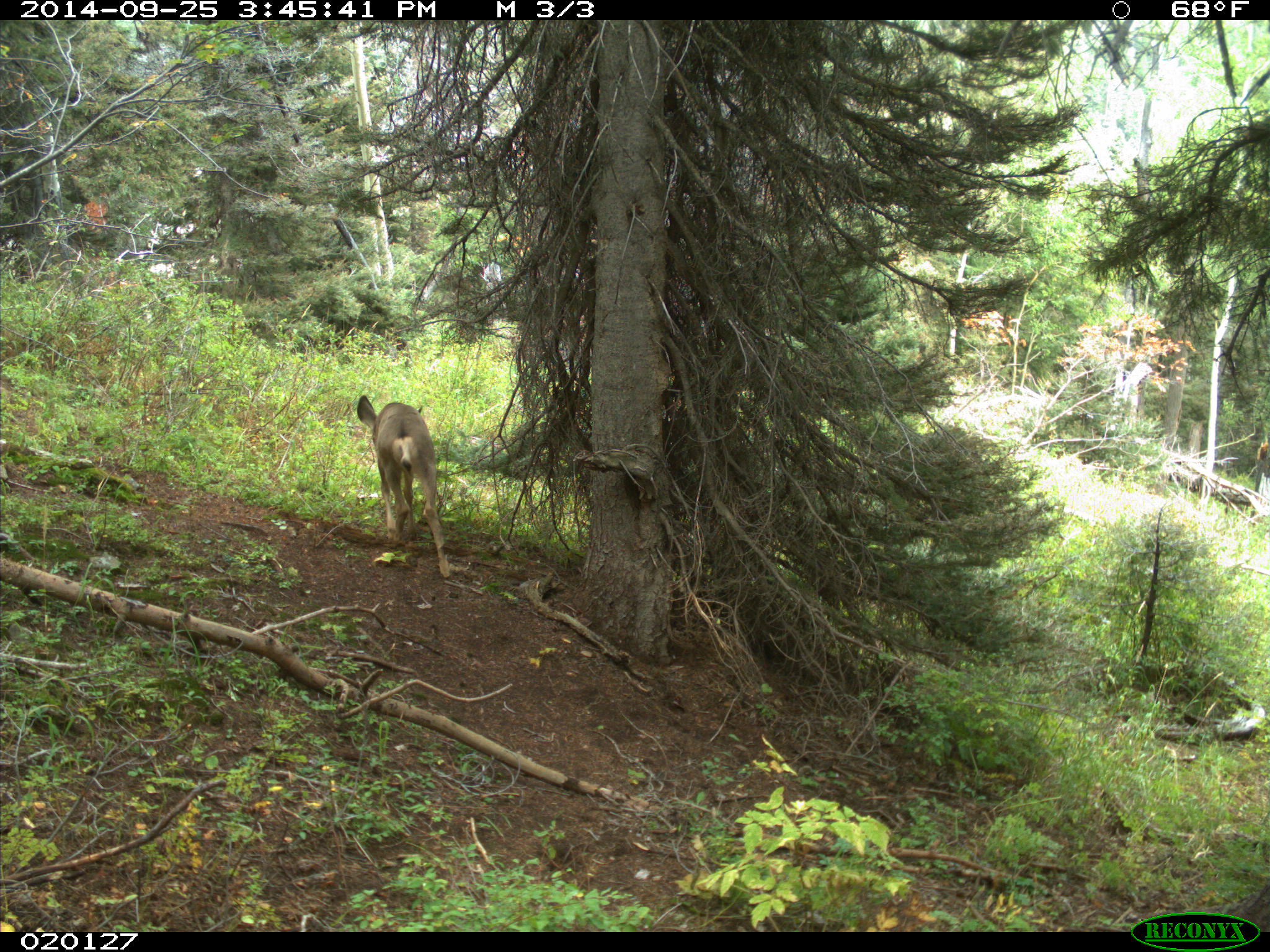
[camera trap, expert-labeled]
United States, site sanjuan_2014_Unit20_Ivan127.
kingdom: Animalia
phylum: Chordata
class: Mammalia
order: Artiodactyla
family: Cervidae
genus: Odocoileus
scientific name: Odocoileus hemionus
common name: mule deer